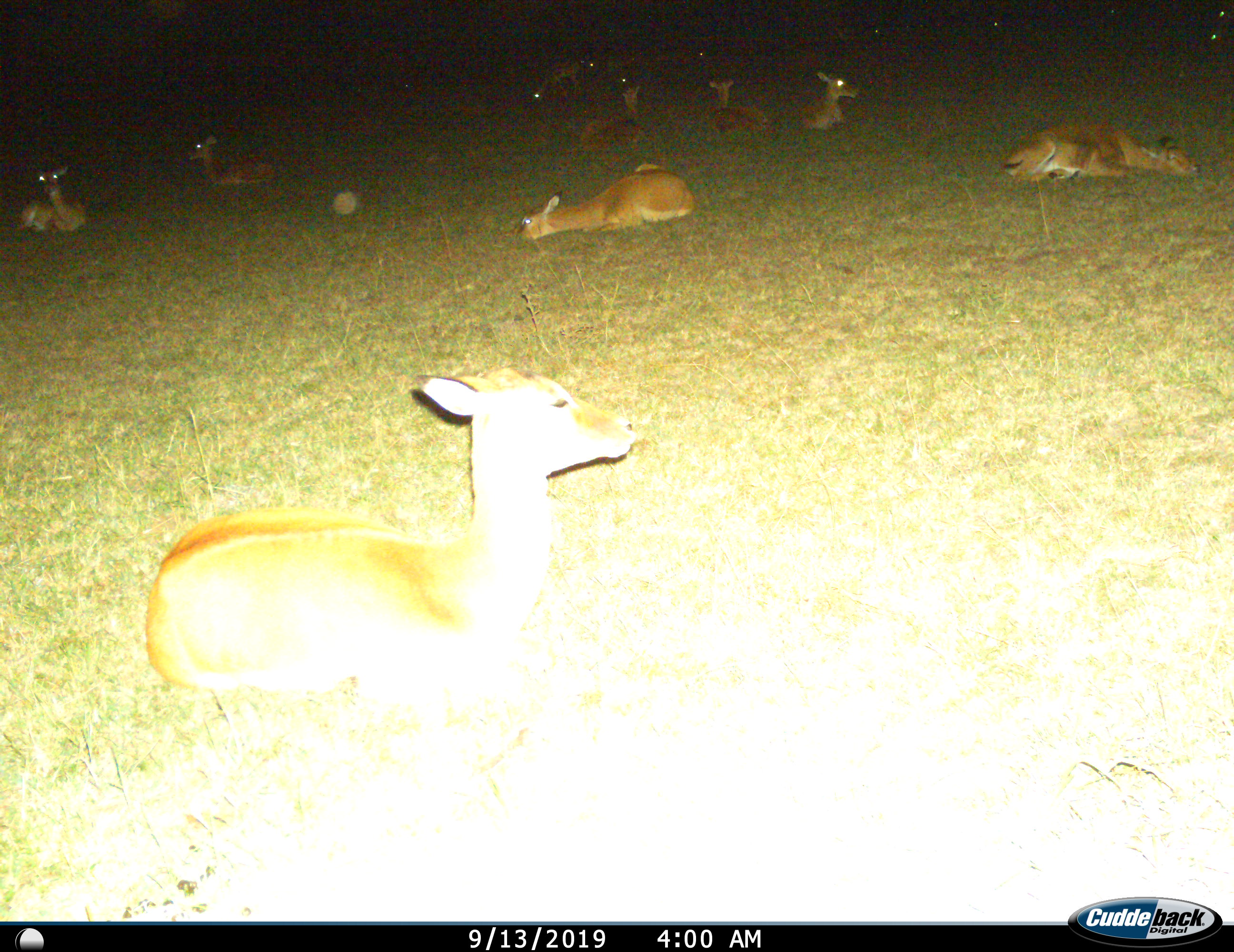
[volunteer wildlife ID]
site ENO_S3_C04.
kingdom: Animalia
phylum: Chordata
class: Mammalia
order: Artiodactyla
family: Bovidae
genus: Aepyceros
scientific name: Aepyceros melampus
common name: impala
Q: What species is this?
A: Impala (Aepyceros melampus).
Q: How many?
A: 11-50.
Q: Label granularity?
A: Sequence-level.